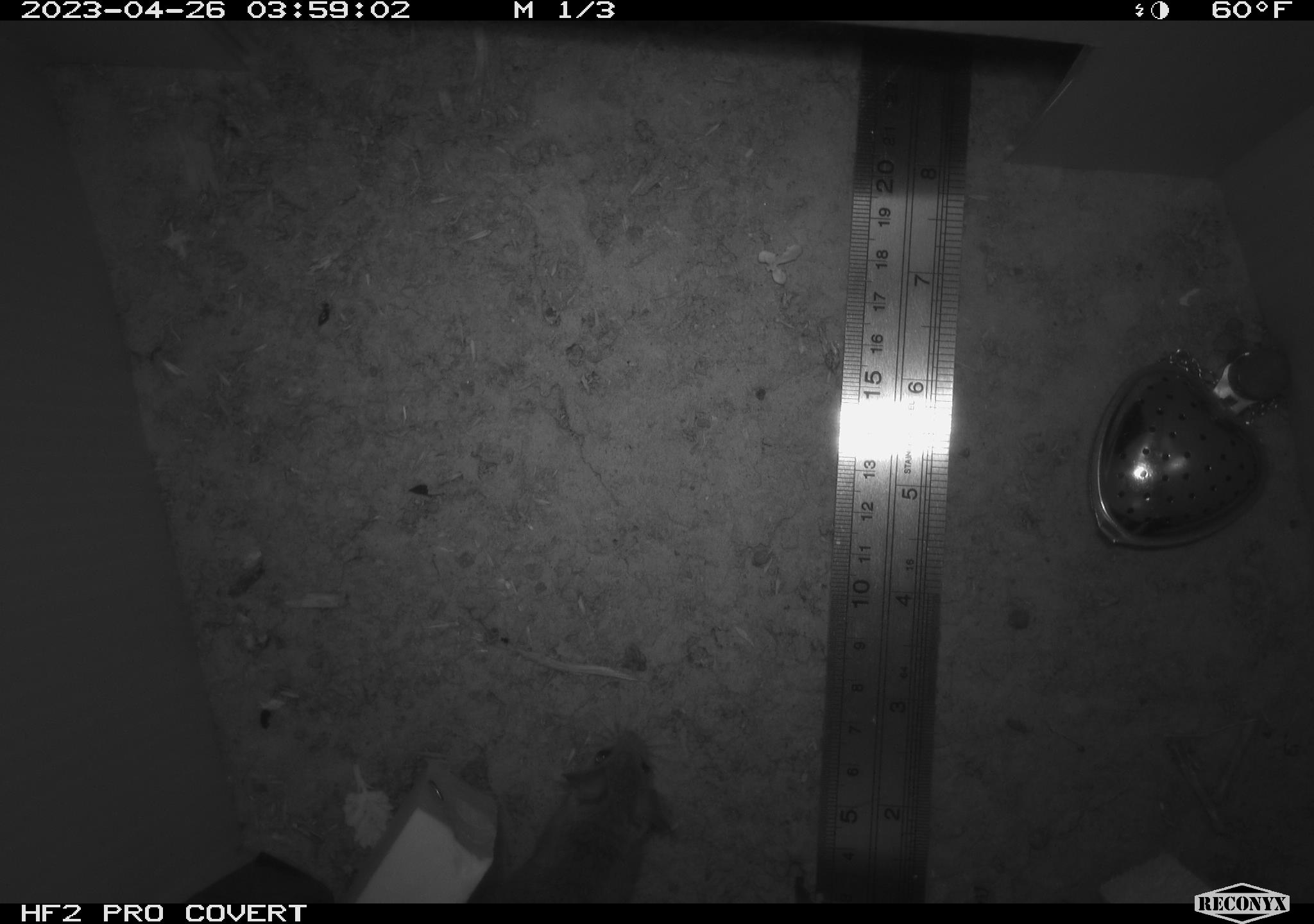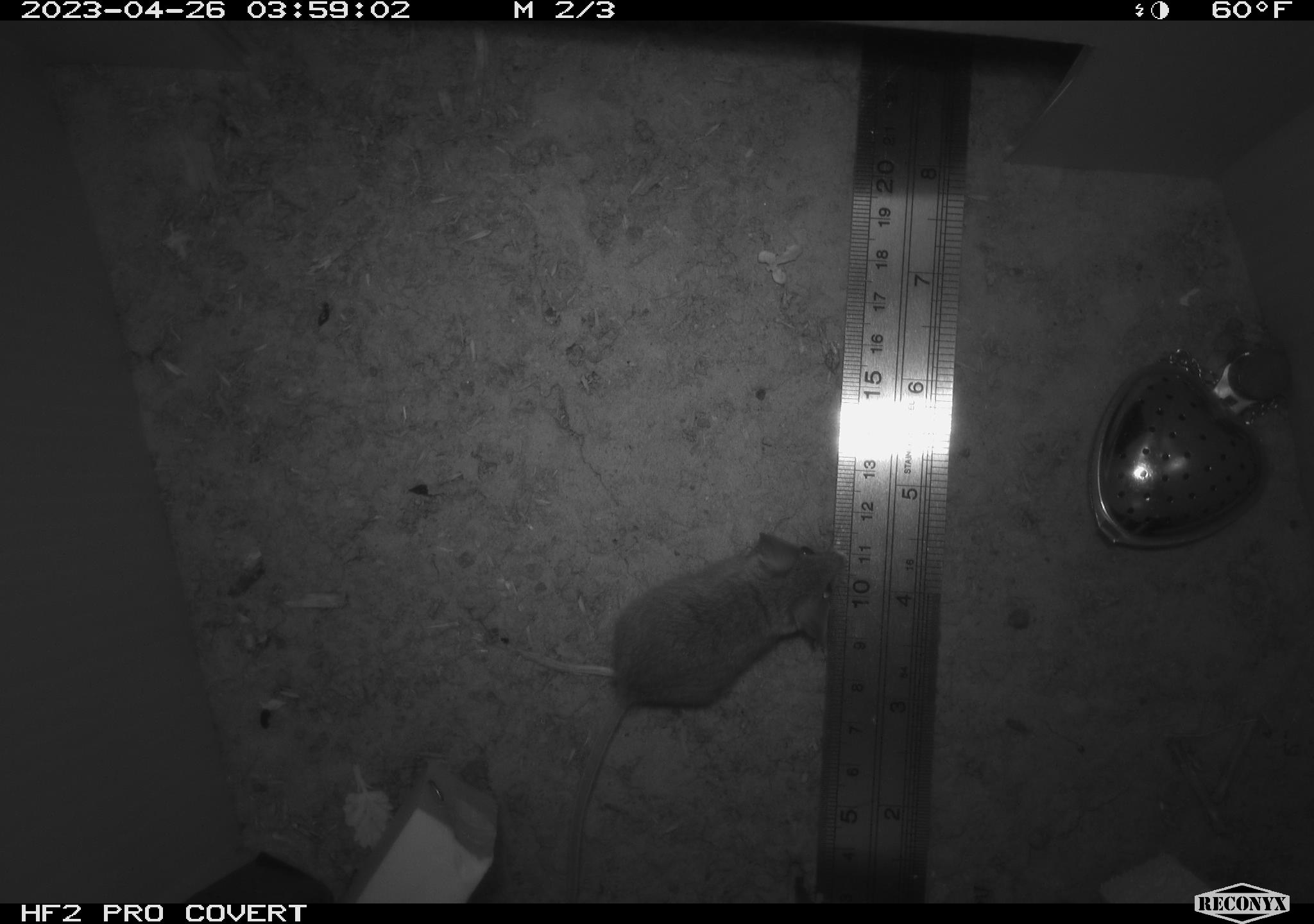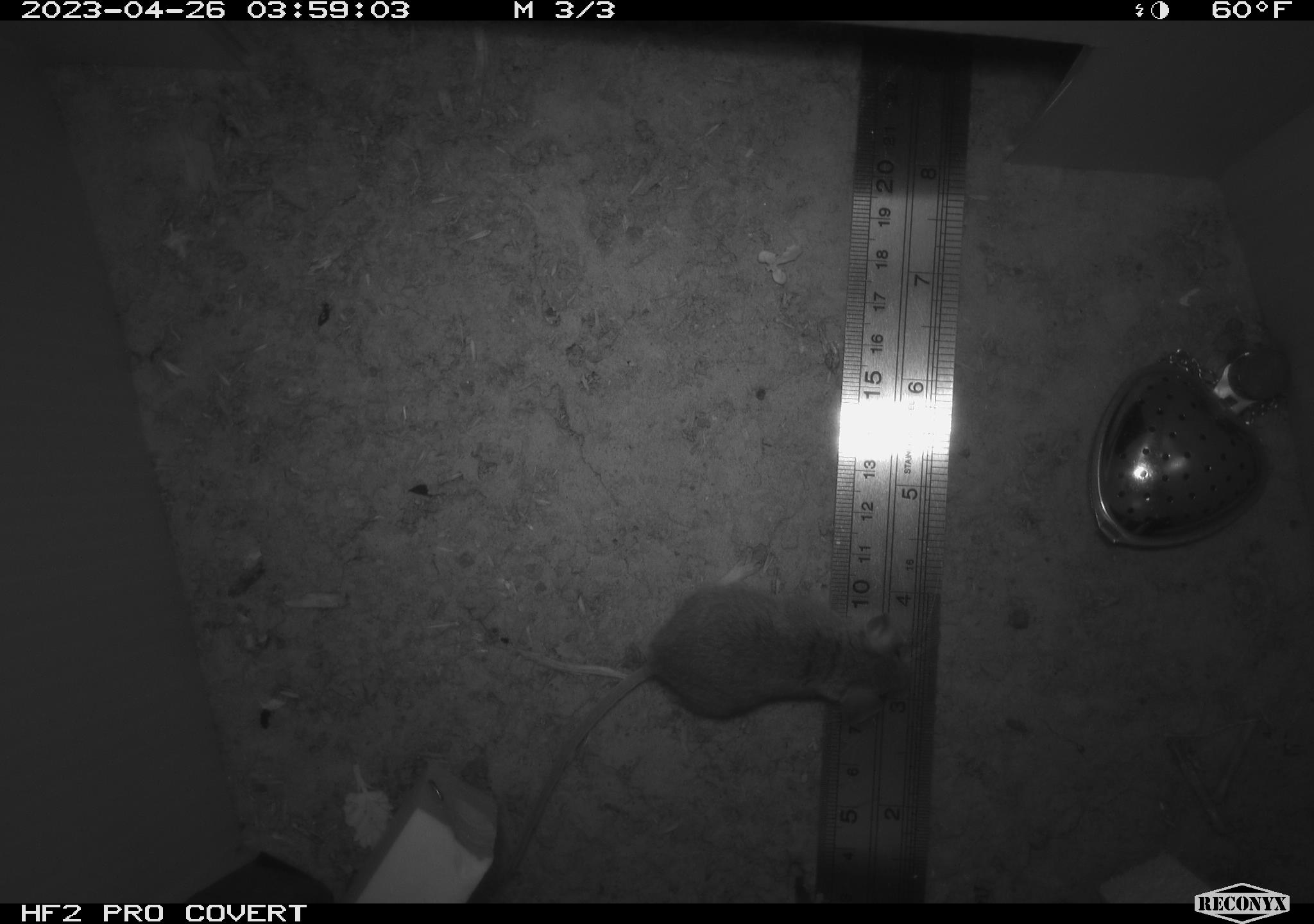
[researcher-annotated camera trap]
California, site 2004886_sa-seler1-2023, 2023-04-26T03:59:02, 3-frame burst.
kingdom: Animalia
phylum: Chordata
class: Mammalia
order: Rodentia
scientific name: Rodentia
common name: mouse species